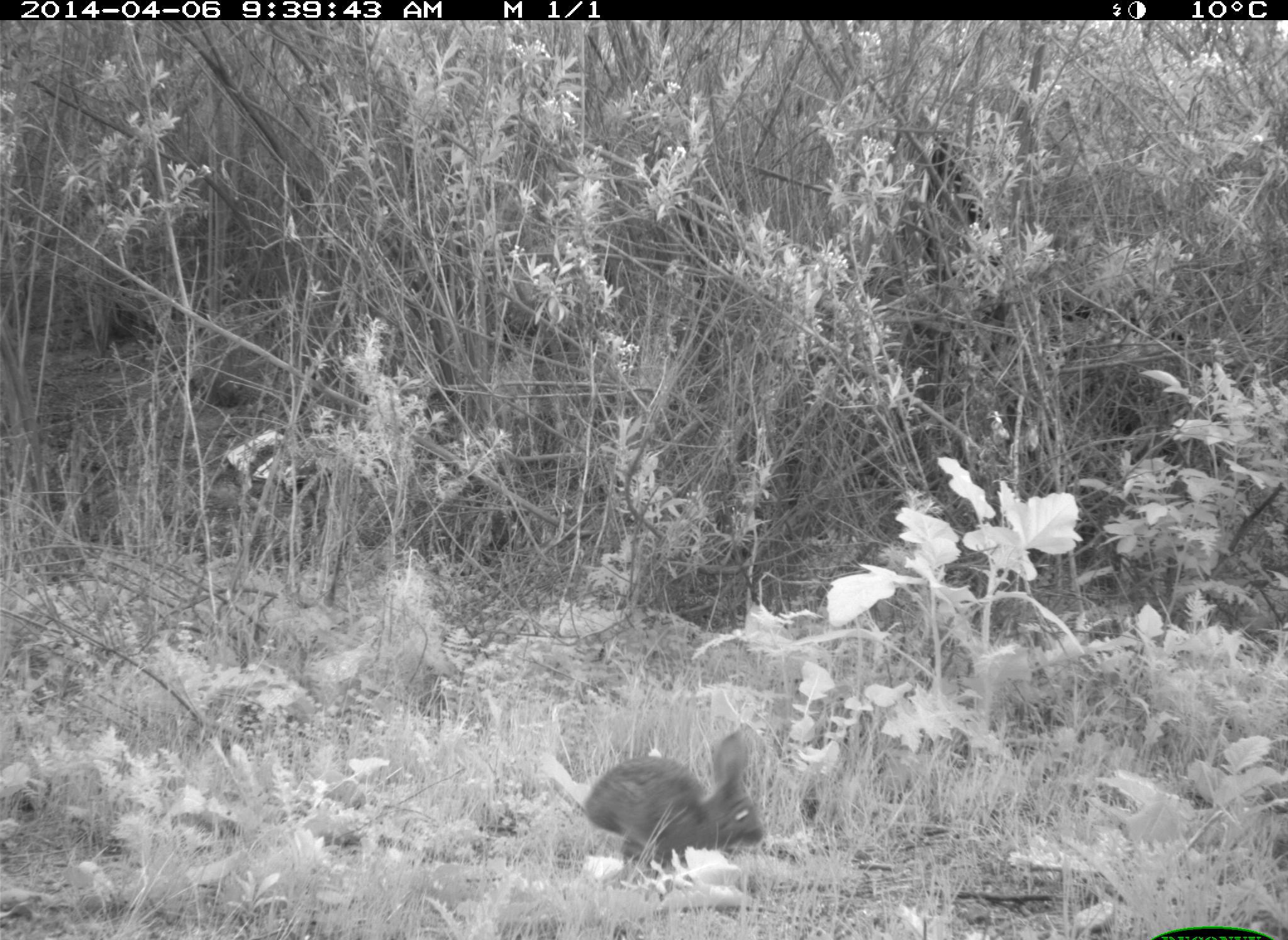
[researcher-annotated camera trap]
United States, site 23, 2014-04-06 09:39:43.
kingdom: Animalia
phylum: Chordata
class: Mammalia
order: Lagomorpha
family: Leporidae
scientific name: Leporidae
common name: rabbits and hares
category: rabbit